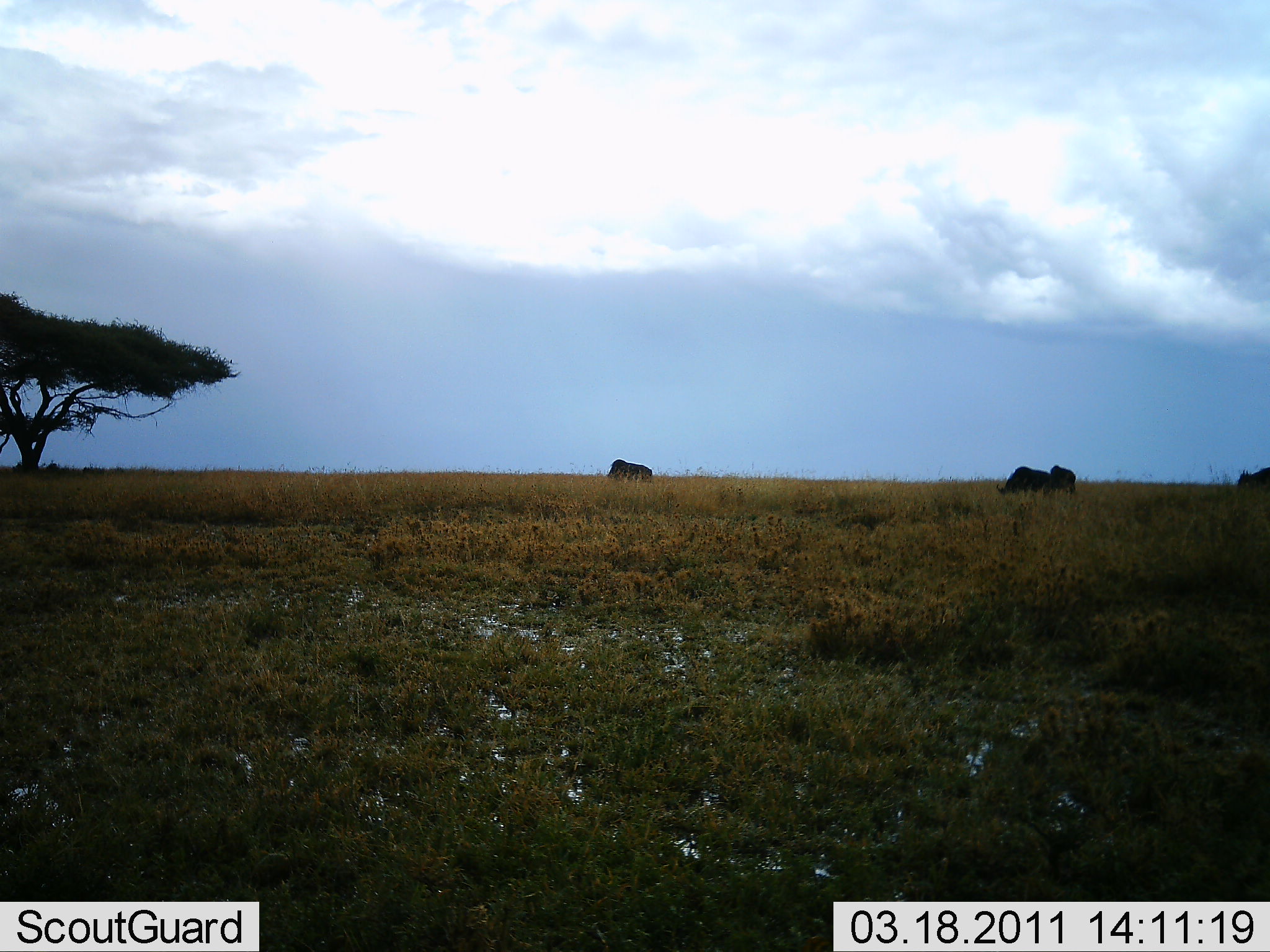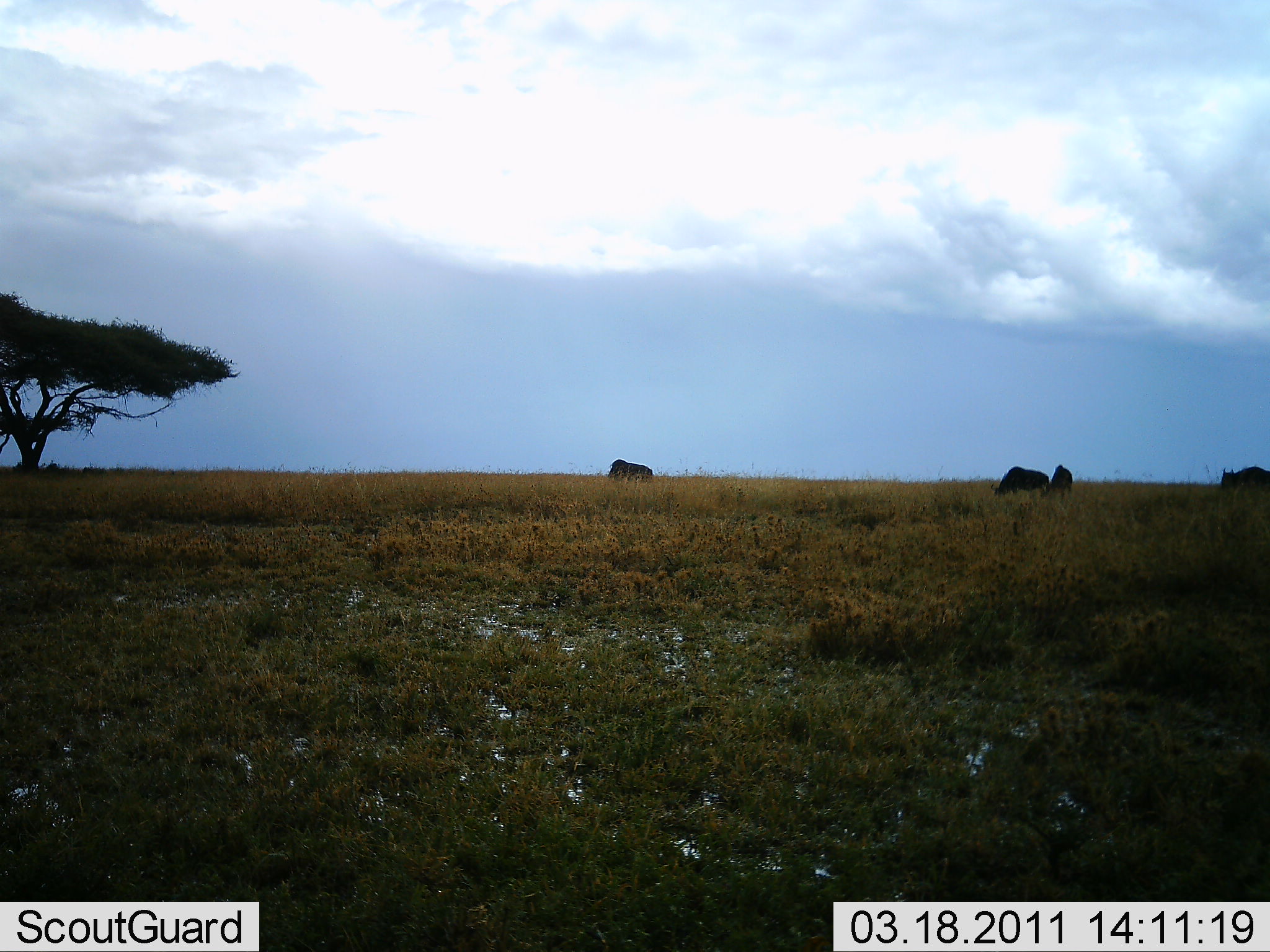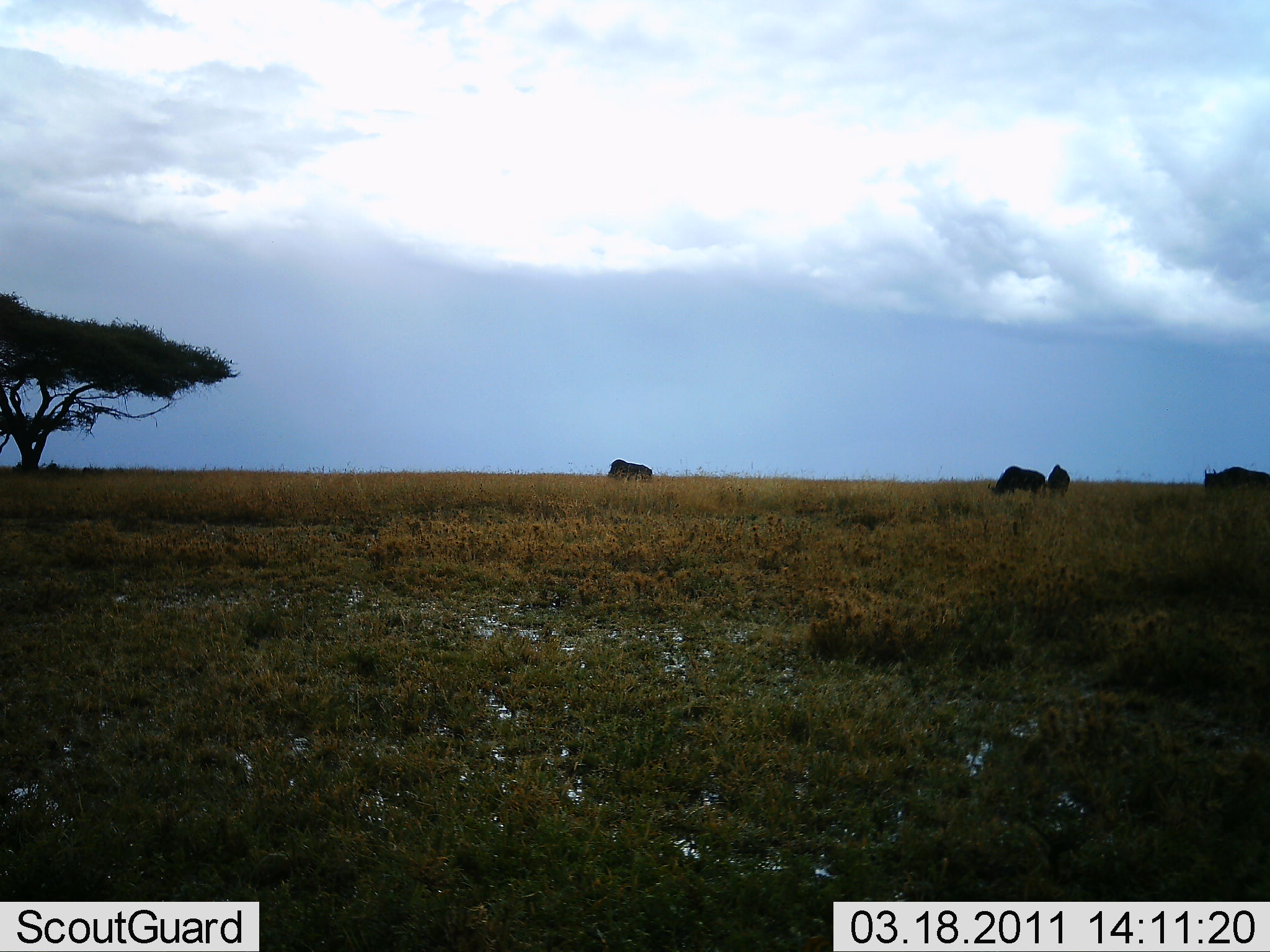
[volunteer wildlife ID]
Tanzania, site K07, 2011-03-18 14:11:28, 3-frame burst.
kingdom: Animalia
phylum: Chordata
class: Mammalia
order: Artiodactyla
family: Bovidae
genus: Connochaetes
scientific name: Connochaetes taurinus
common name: blue wildebeest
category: wildebeest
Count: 4.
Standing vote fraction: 23%.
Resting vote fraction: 0%.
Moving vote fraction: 69%.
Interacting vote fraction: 0%.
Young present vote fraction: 0%.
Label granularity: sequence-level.